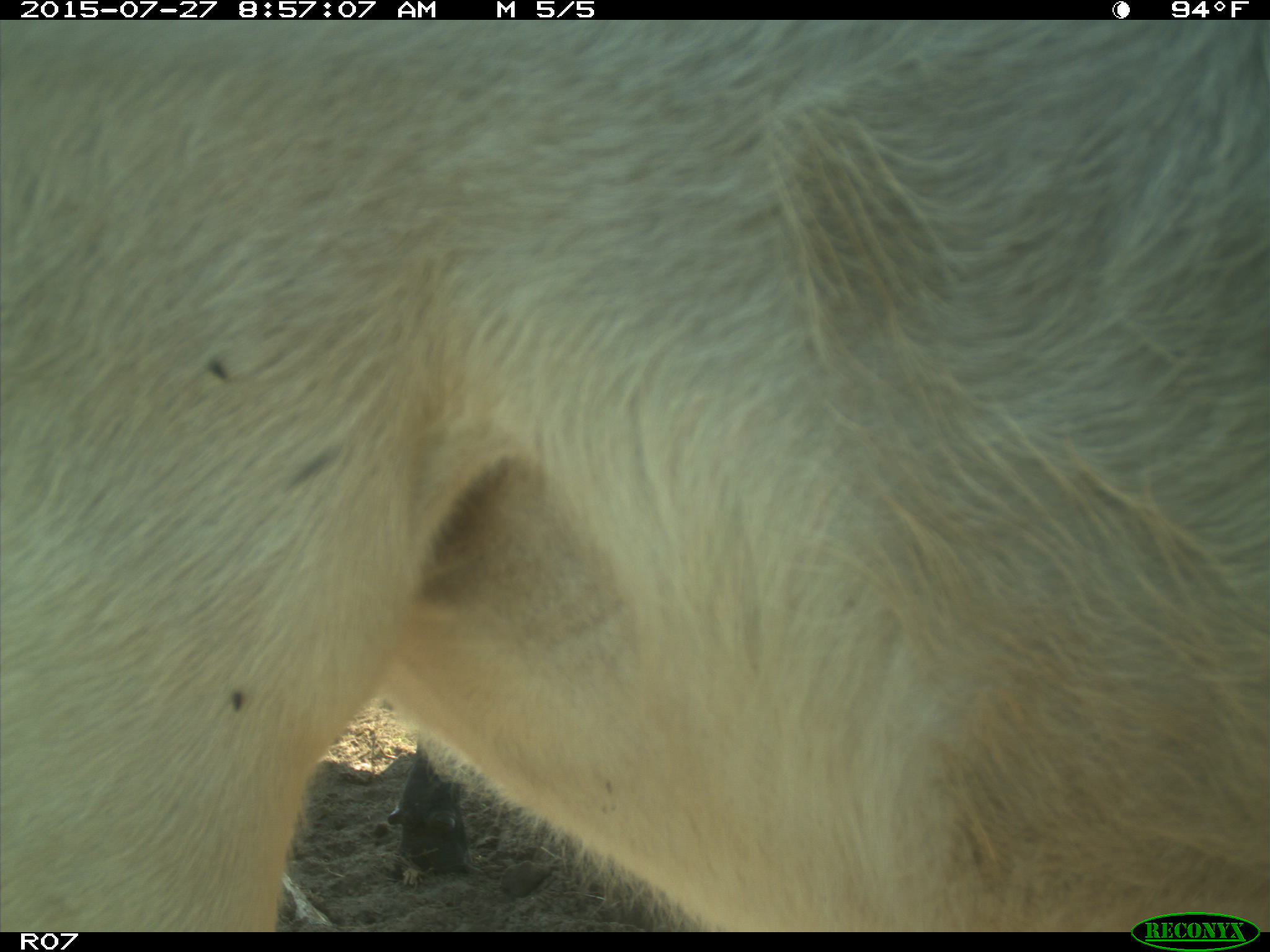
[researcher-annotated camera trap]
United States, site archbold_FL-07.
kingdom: Animalia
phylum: Chordata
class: Mammalia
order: Artiodactyla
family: Bovidae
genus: Bos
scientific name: Bos taurus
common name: domestic cow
Bos taurus (domestic cow).